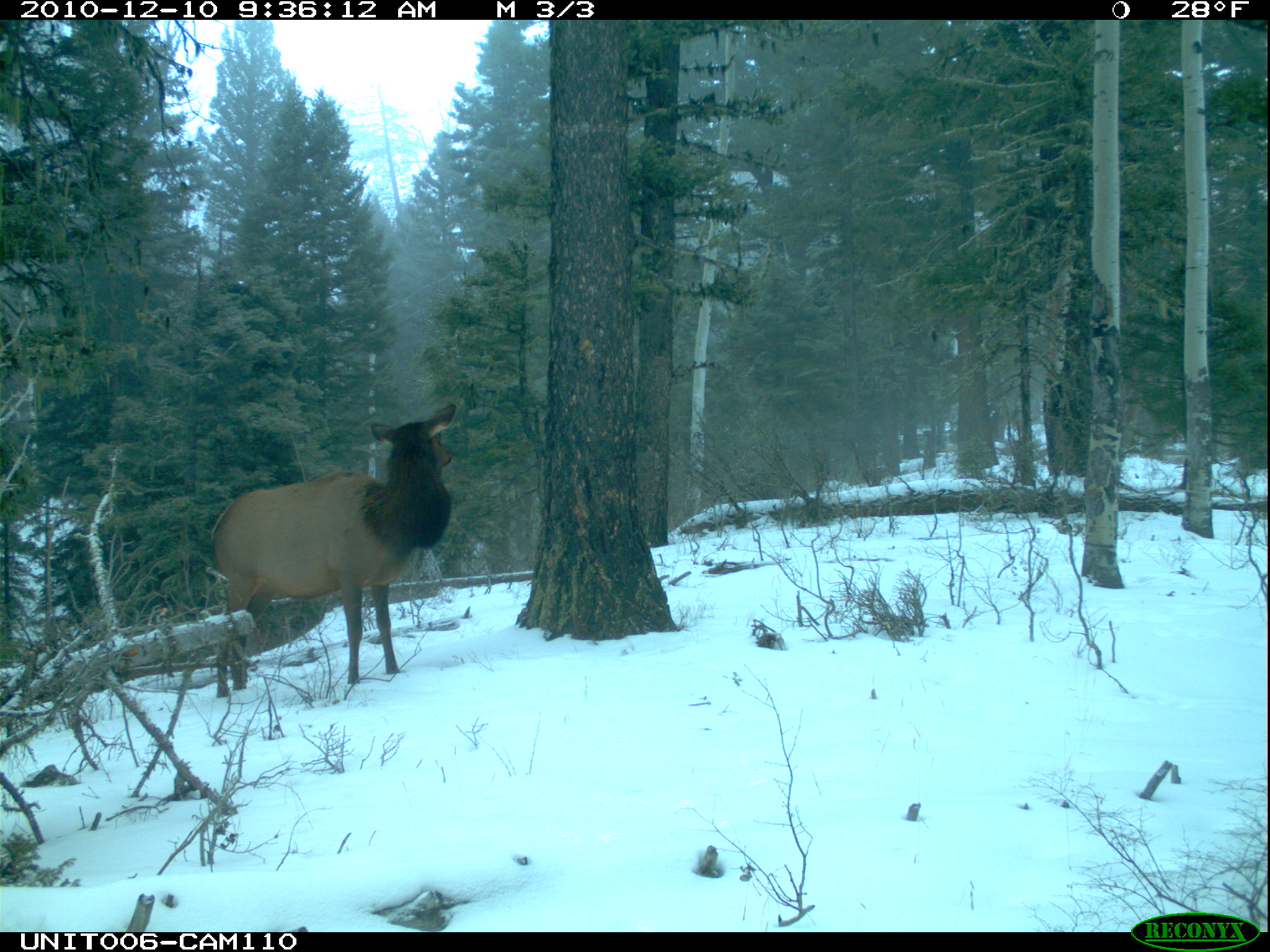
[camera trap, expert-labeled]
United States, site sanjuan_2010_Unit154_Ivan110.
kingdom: Animalia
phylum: Chordata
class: Mammalia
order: Artiodactyla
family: Cervidae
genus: Cervus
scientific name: Cervus elaphus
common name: red deer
Cervus elaphus (red deer).